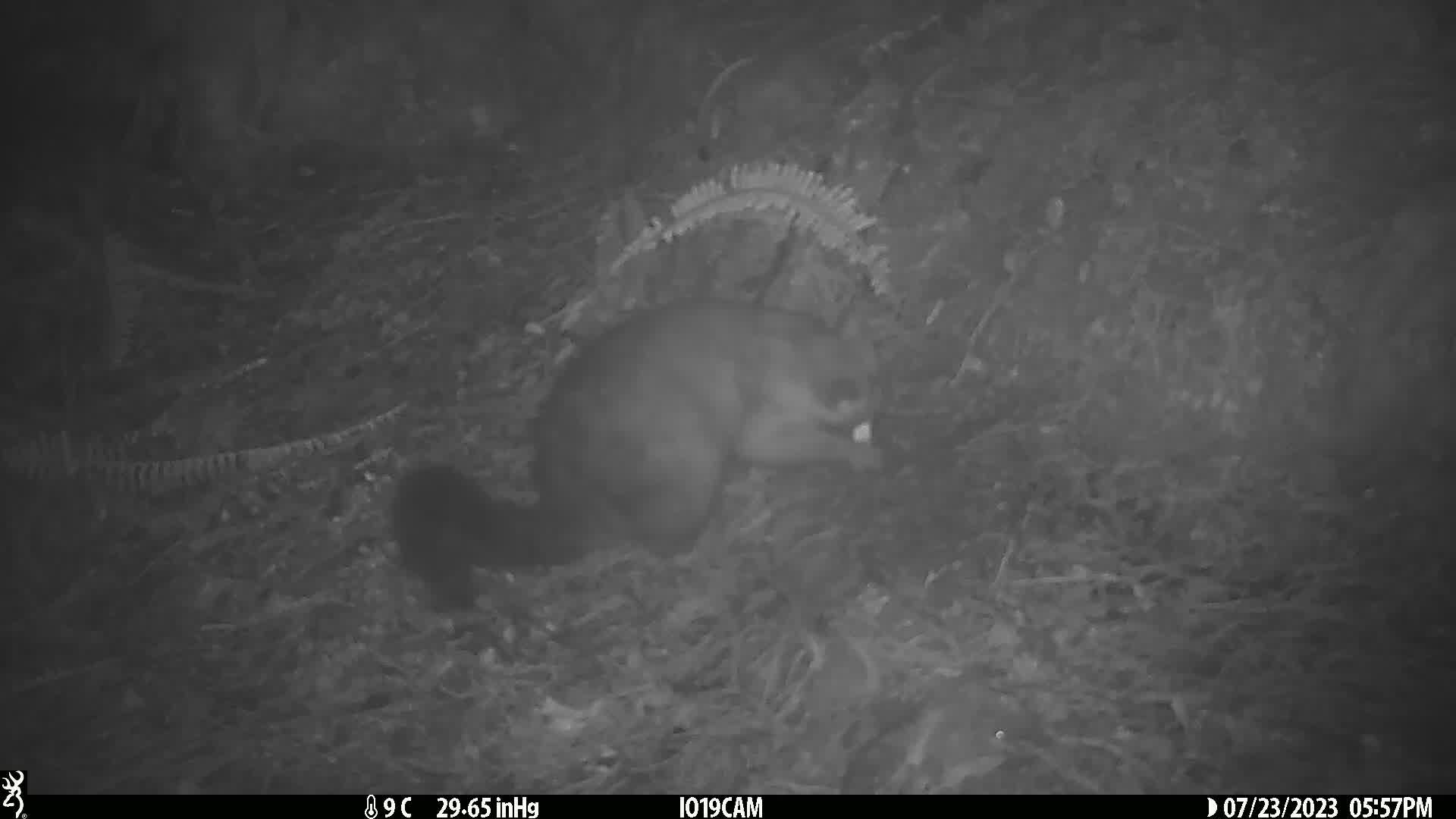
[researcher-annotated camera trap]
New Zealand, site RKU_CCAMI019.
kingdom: Animalia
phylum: Chordata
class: Mammalia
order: Diprotodontia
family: Phalangeridae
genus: Trichosurus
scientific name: Trichosurus vulpecula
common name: common brushtail possum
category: possum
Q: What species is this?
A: Possum (common brushtail possum) (Trichosurus vulpecula).